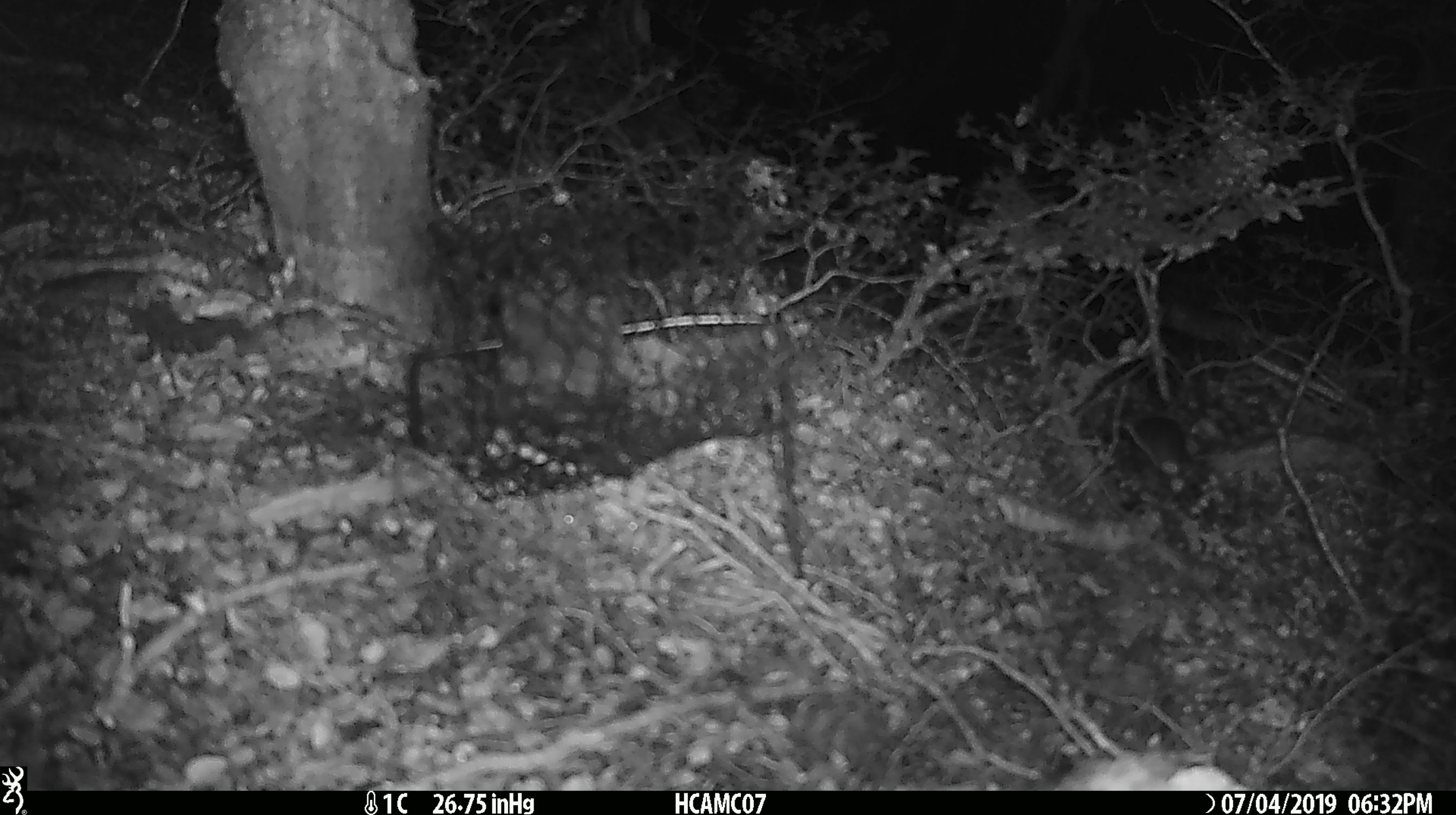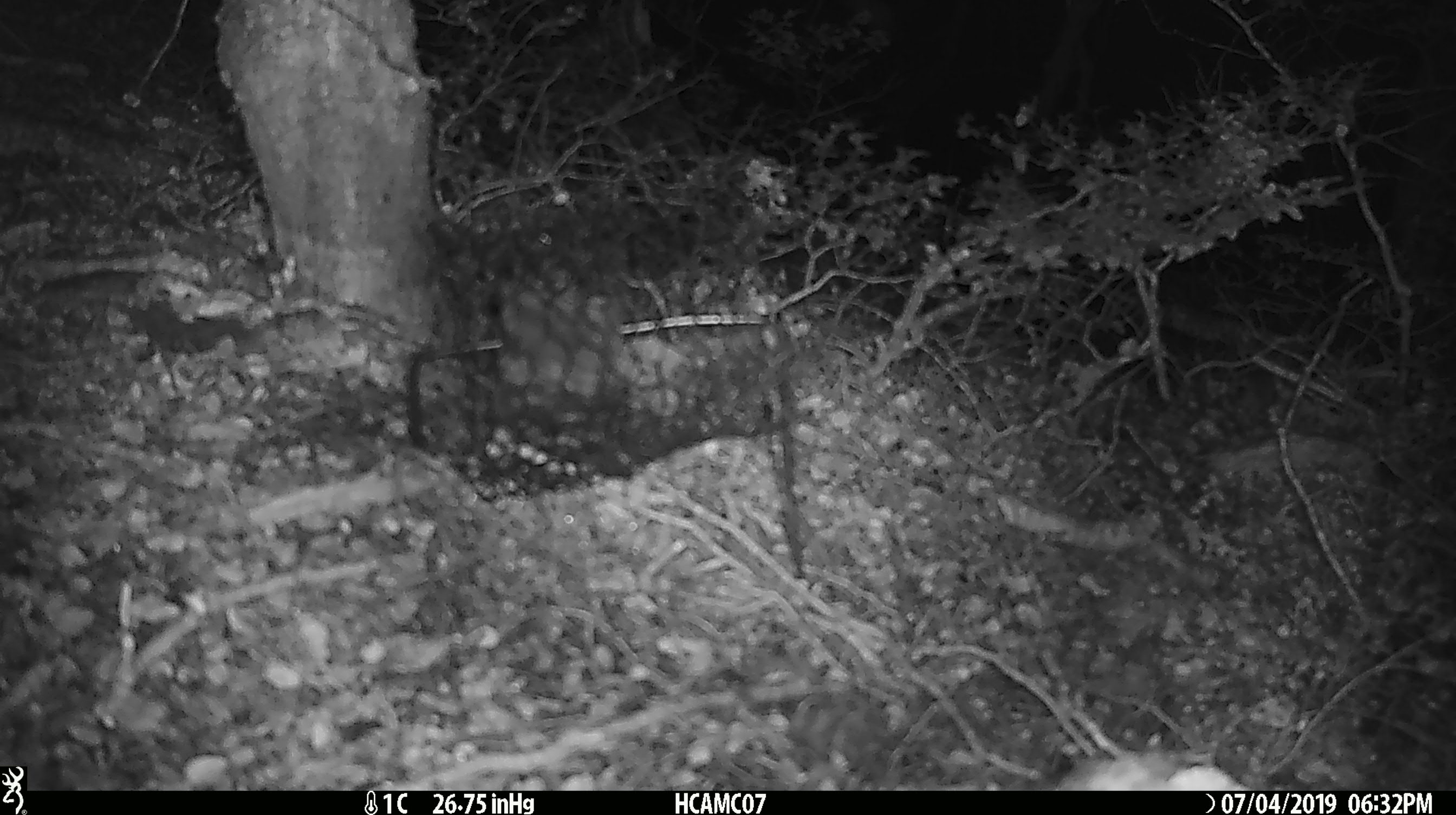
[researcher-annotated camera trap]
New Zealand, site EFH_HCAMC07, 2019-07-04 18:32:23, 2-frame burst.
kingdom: Animalia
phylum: Chordata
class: Mammalia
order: Rodentia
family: Muridae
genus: Mus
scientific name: Mus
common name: mouse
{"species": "mouse (Mus)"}